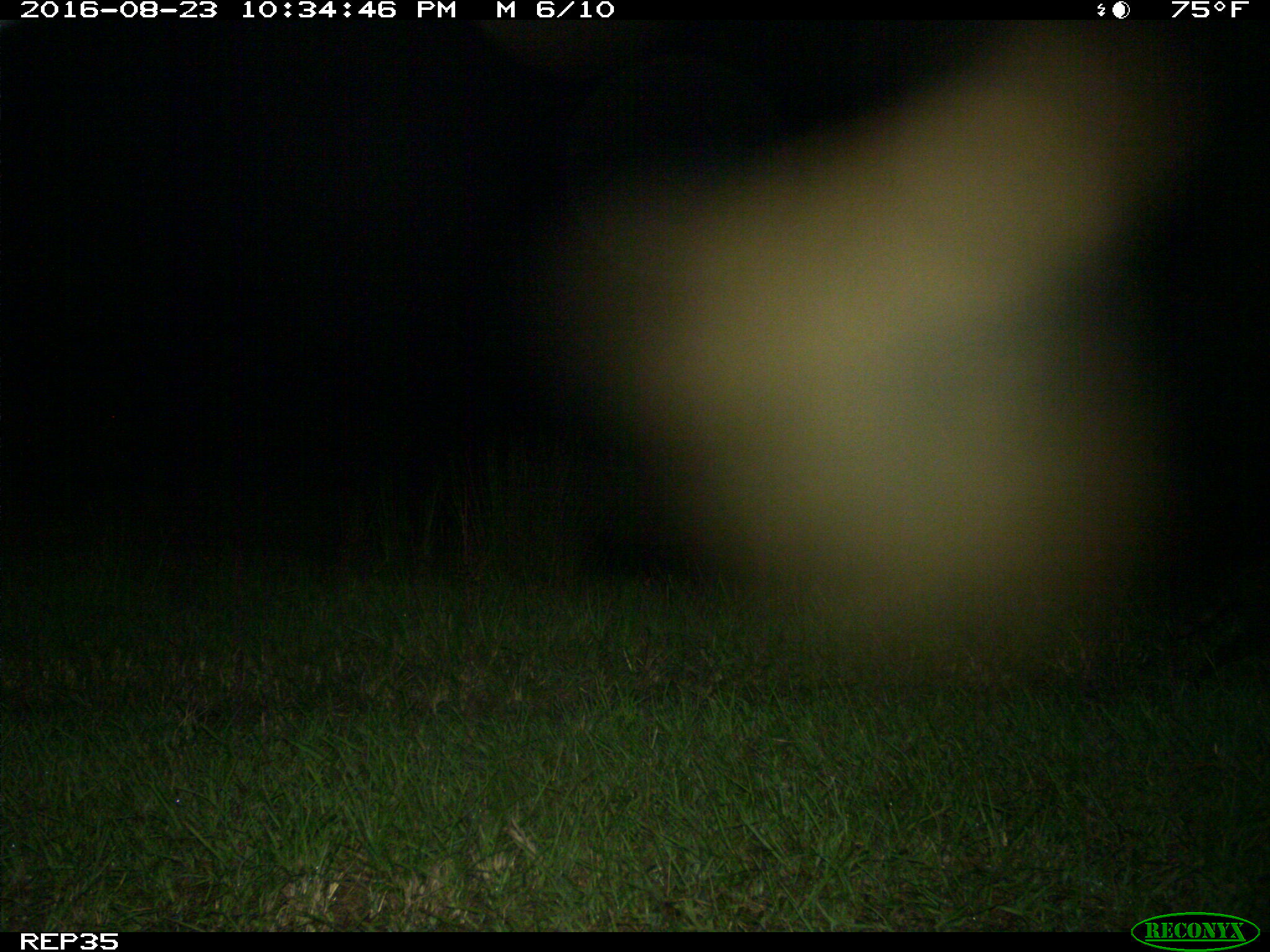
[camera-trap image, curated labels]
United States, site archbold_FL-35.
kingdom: Animalia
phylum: Chordata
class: Mammalia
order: Carnivora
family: Procyonidae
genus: Procyon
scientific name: Procyon lotor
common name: common raccoon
Procyon lotor (common raccoon).